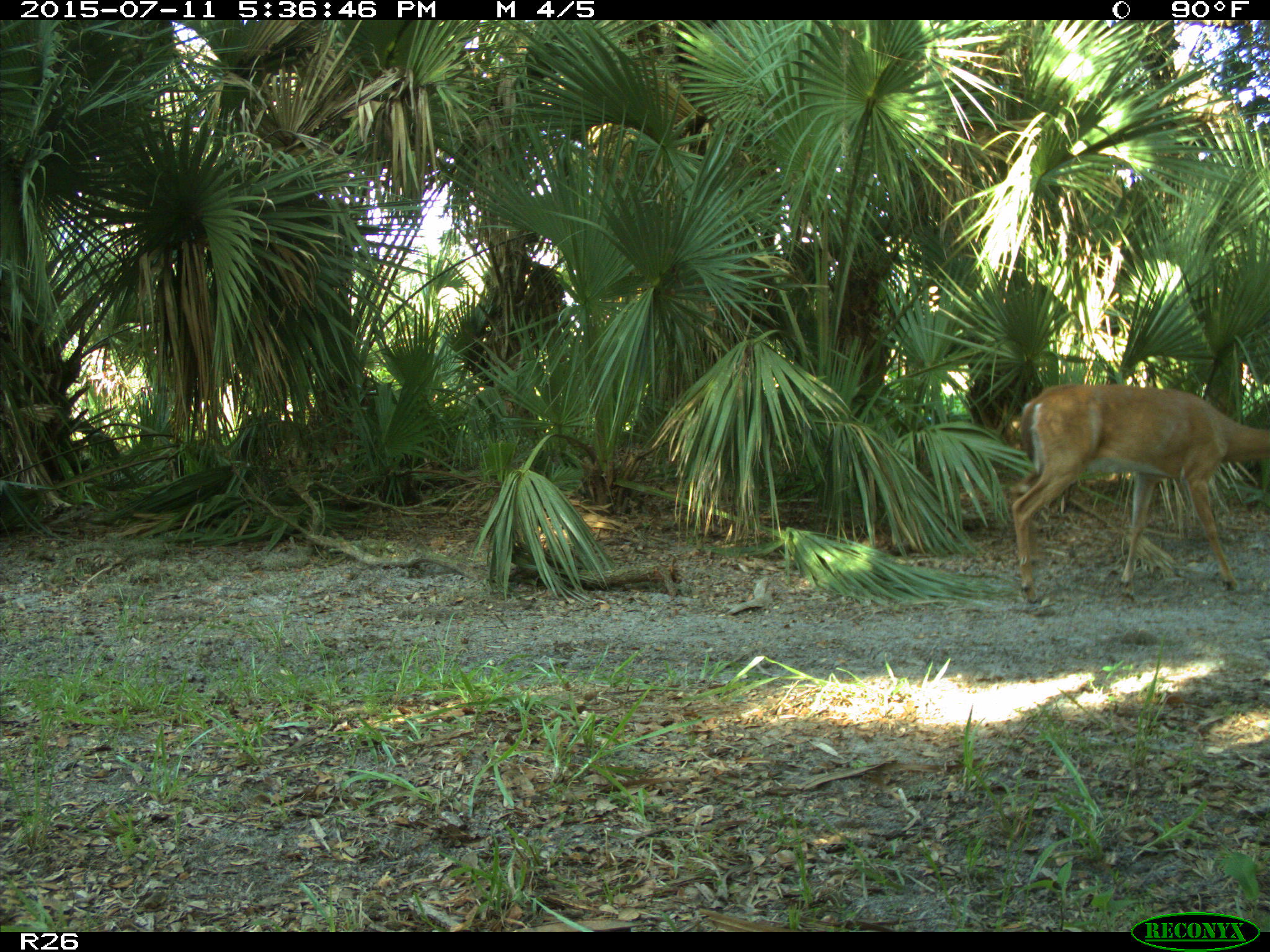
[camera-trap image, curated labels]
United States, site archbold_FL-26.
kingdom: Animalia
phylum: Chordata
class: Mammalia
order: Artiodactyla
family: Cervidae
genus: Odocoileus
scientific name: Odocoileus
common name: deer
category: unidentified deer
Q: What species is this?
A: Unidentified deer (deer) (Odocoileus).